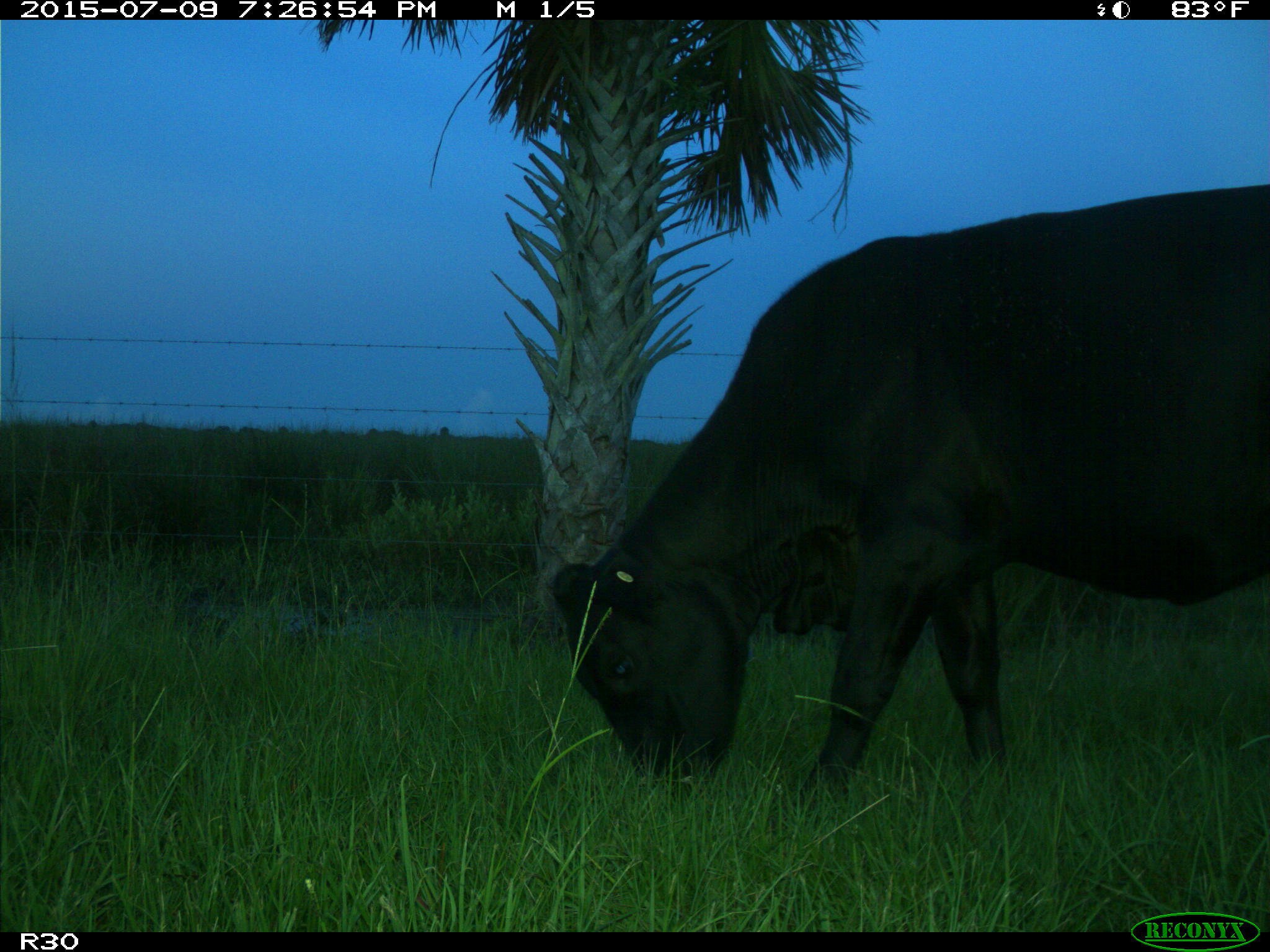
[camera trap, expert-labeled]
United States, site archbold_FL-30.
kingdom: Animalia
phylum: Chordata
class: Mammalia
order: Artiodactyla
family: Bovidae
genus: Bos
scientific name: Bos taurus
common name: domestic cow